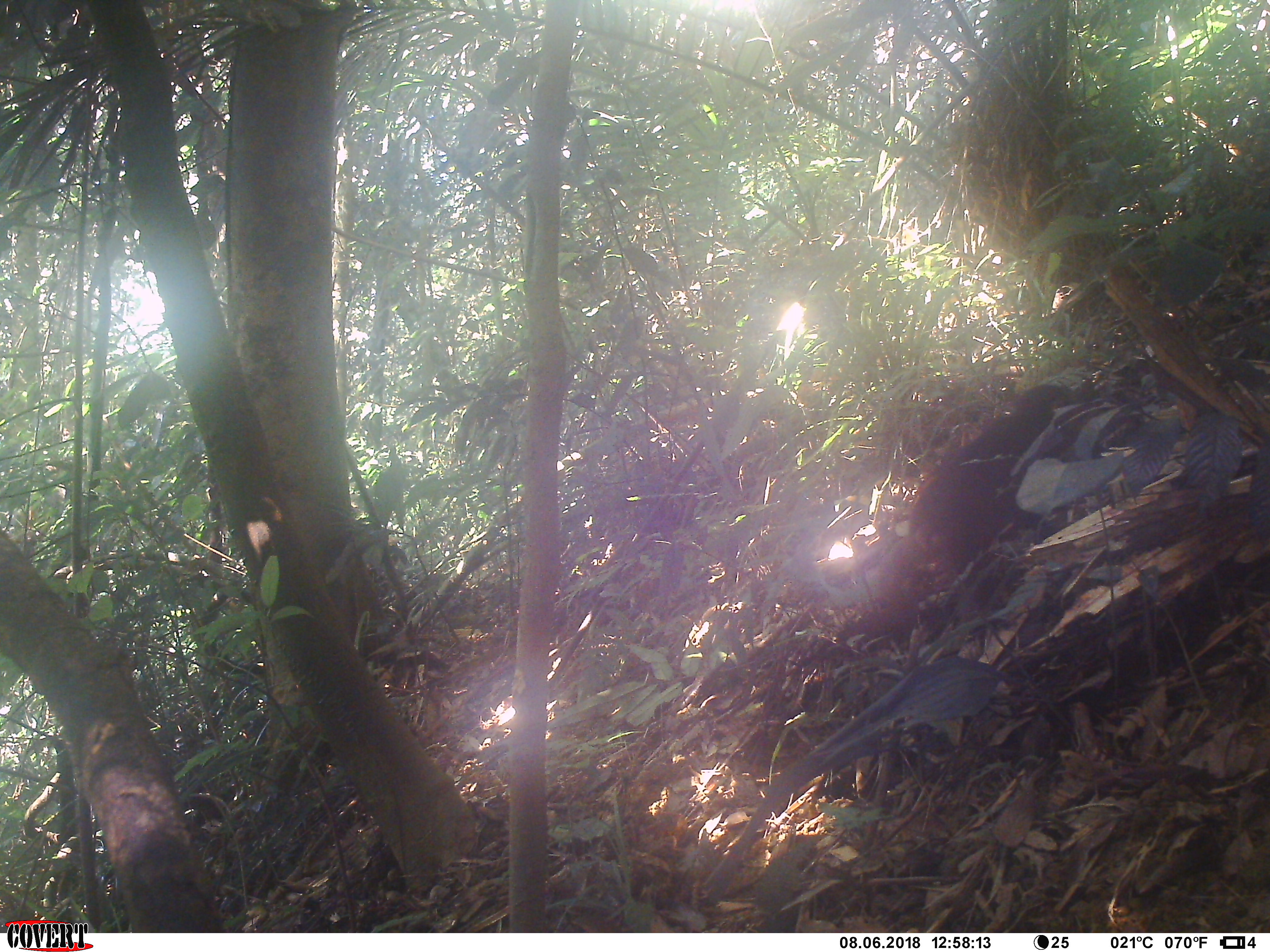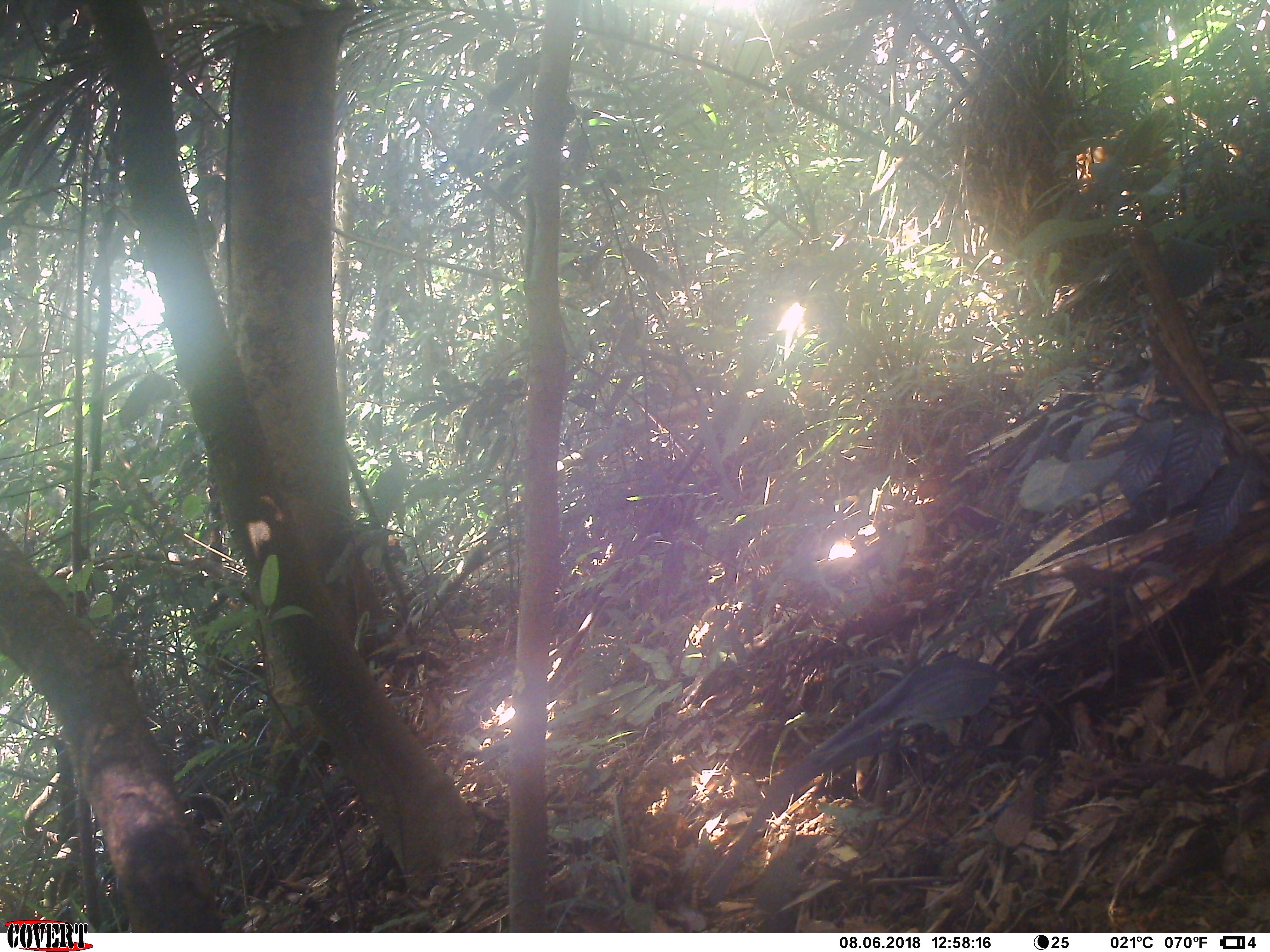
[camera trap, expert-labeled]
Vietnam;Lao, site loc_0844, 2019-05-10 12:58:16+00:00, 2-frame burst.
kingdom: Animalia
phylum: Chordata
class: Mammalia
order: Primates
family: Cercopithecidae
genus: Macaca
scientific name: Macaca arctoides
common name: stump-tailed macaque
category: stump tailed macaque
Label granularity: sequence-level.